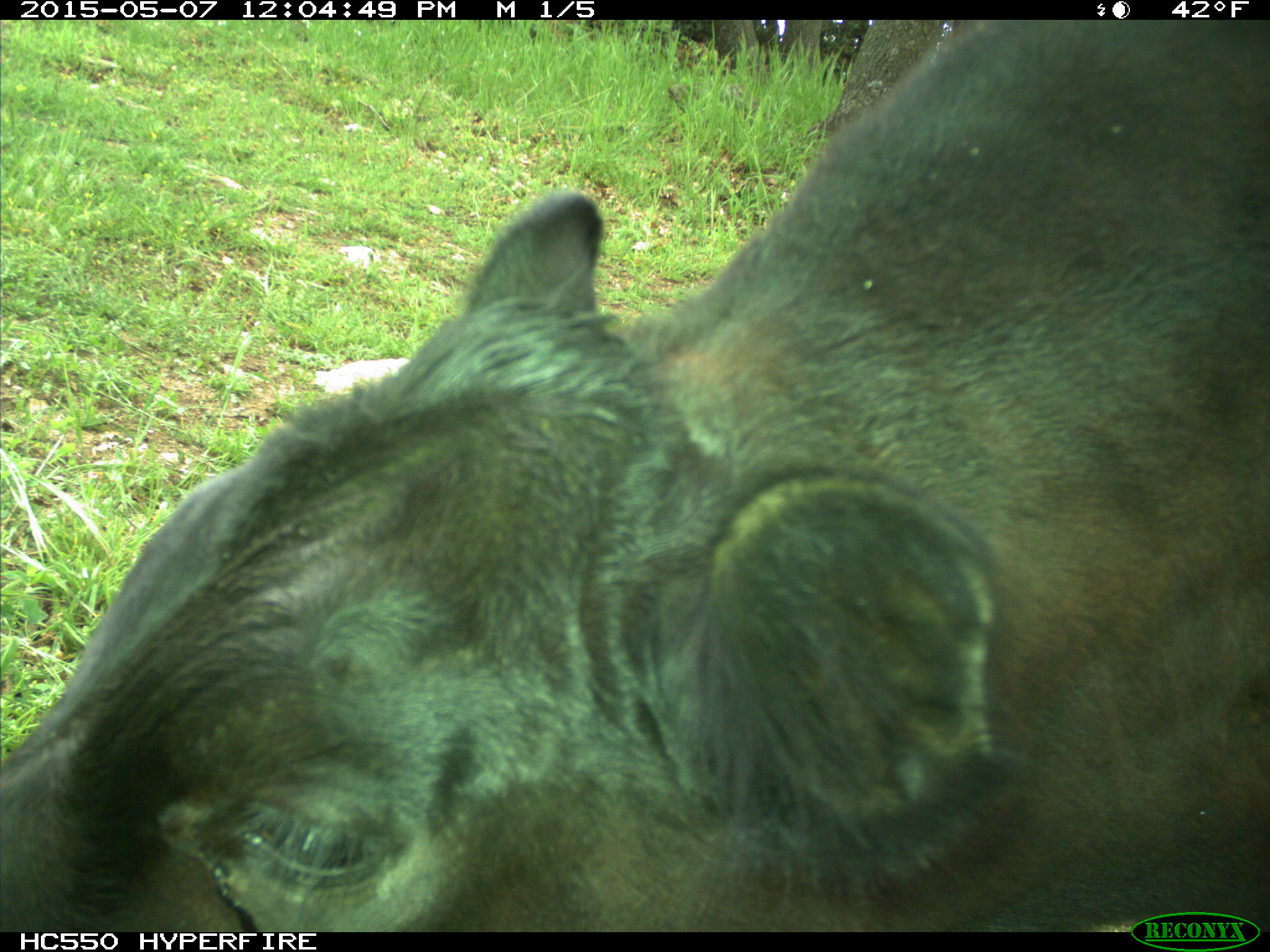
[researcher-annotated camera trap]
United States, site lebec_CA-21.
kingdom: Animalia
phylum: Chordata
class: Mammalia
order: Artiodactyla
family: Bovidae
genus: Bos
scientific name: Bos taurus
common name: domestic cow